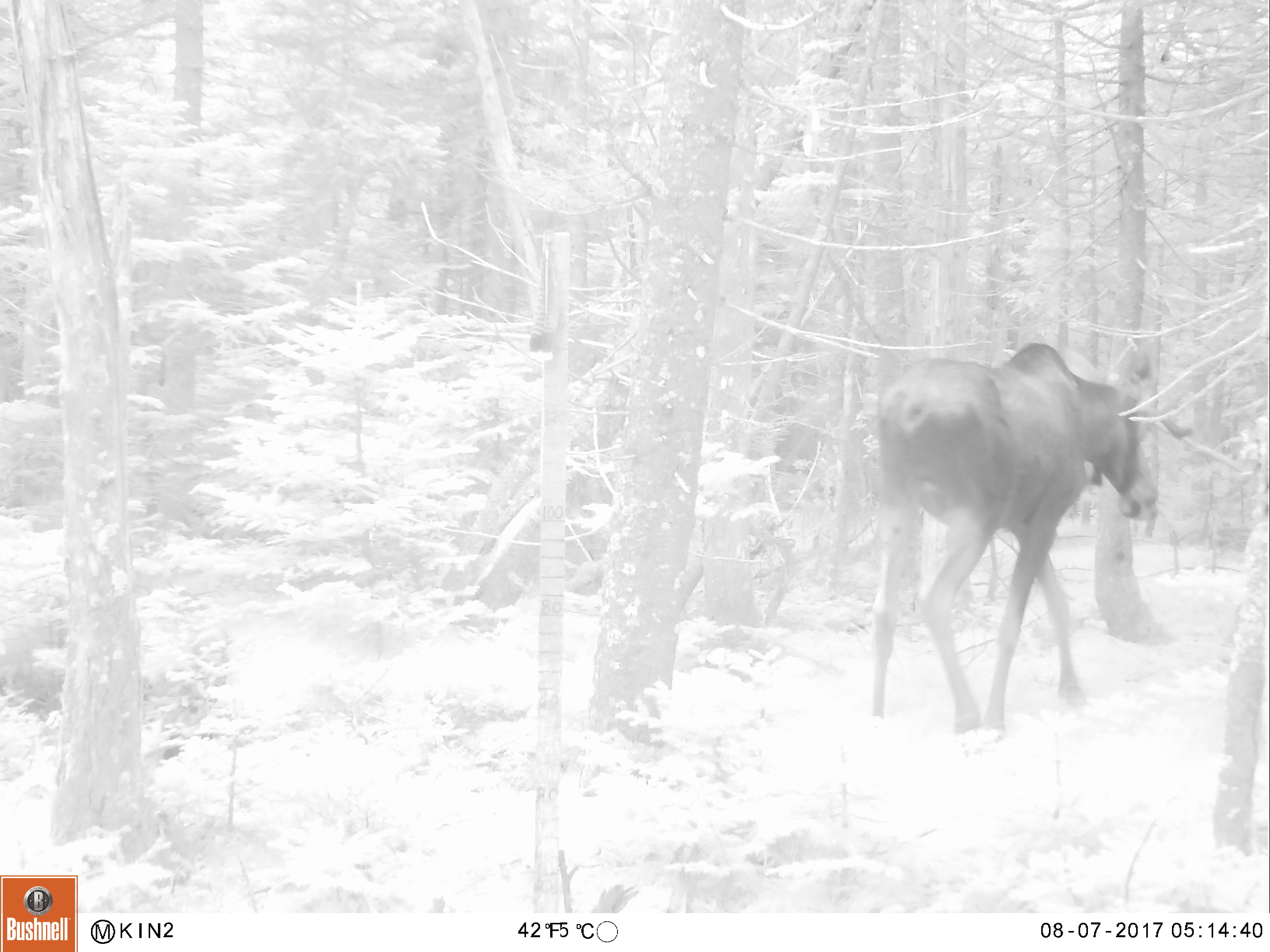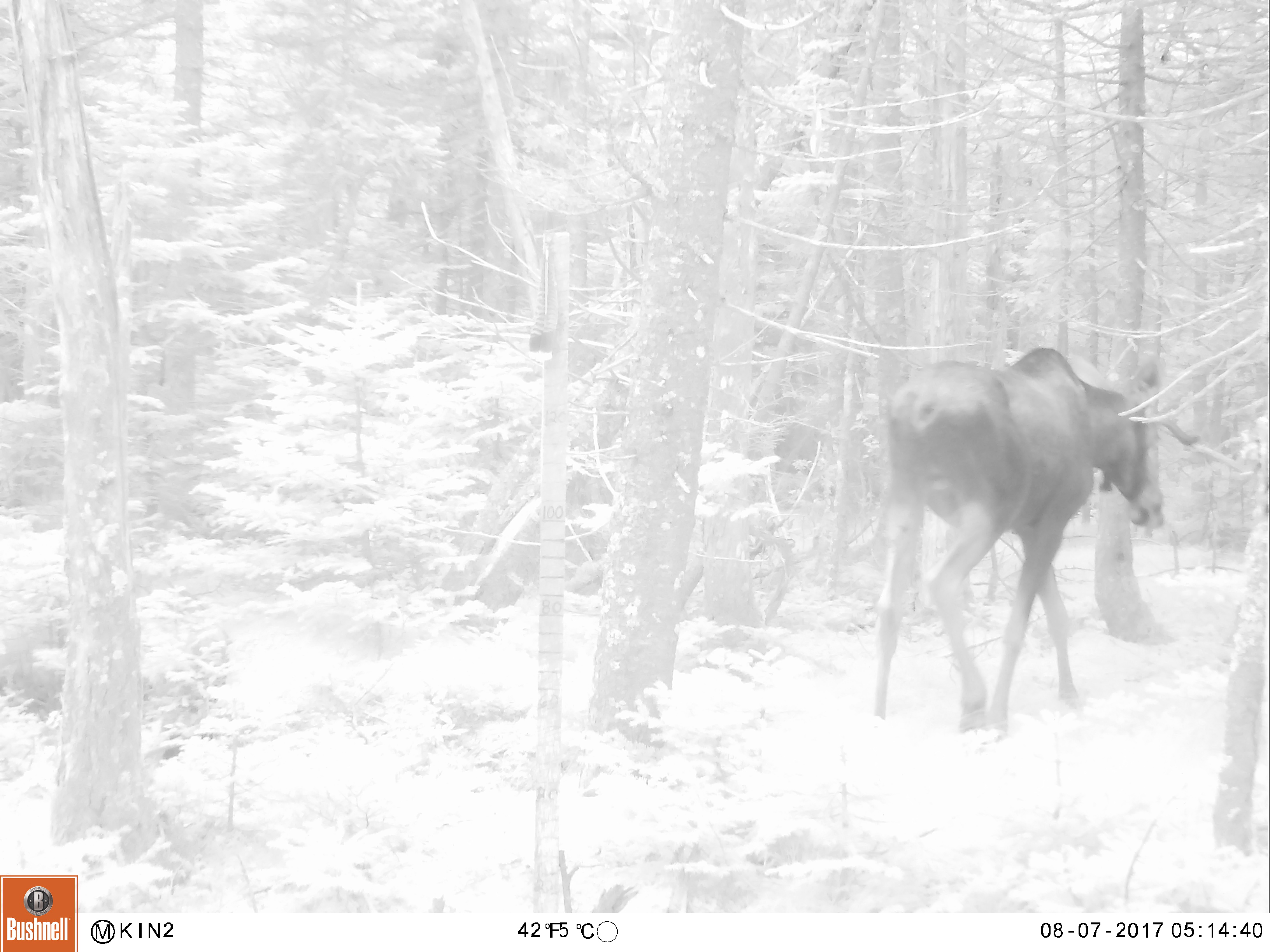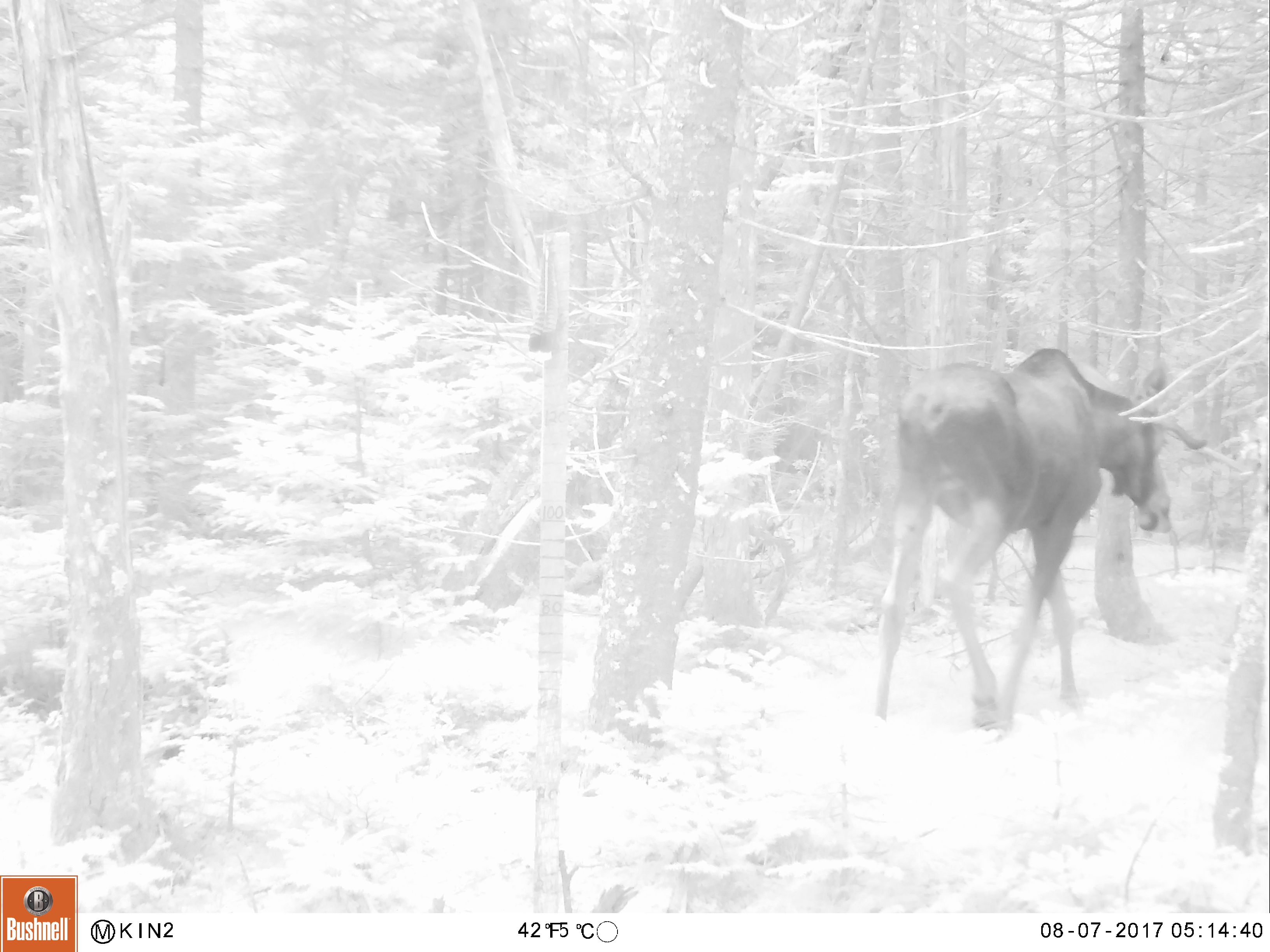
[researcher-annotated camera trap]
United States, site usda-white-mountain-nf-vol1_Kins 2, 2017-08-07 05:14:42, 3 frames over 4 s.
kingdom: Animalia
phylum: Chordata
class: Mammalia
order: Artiodactyla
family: Cervidae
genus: Alces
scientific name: Alces alces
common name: moose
Moose (Alces alces).